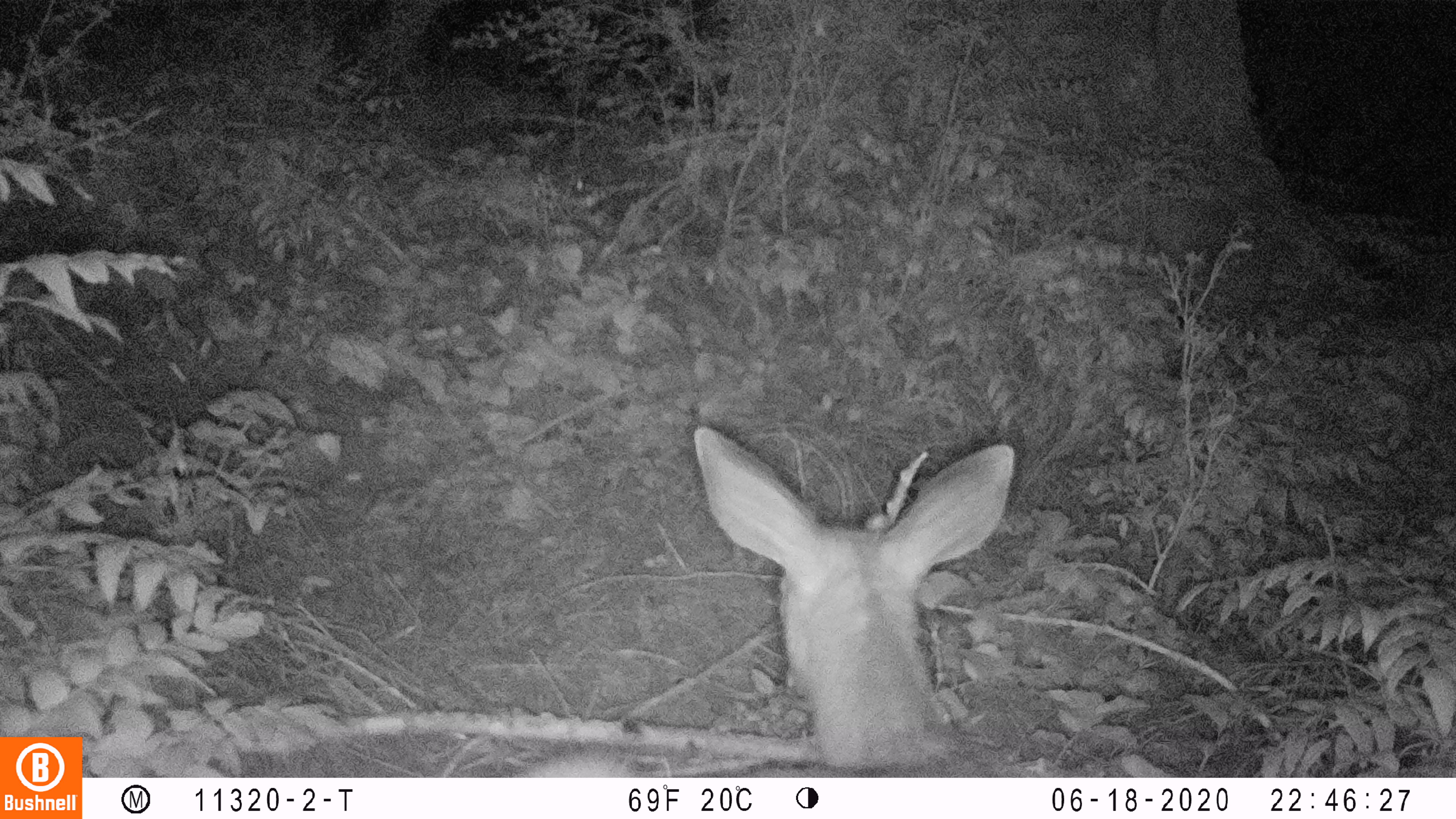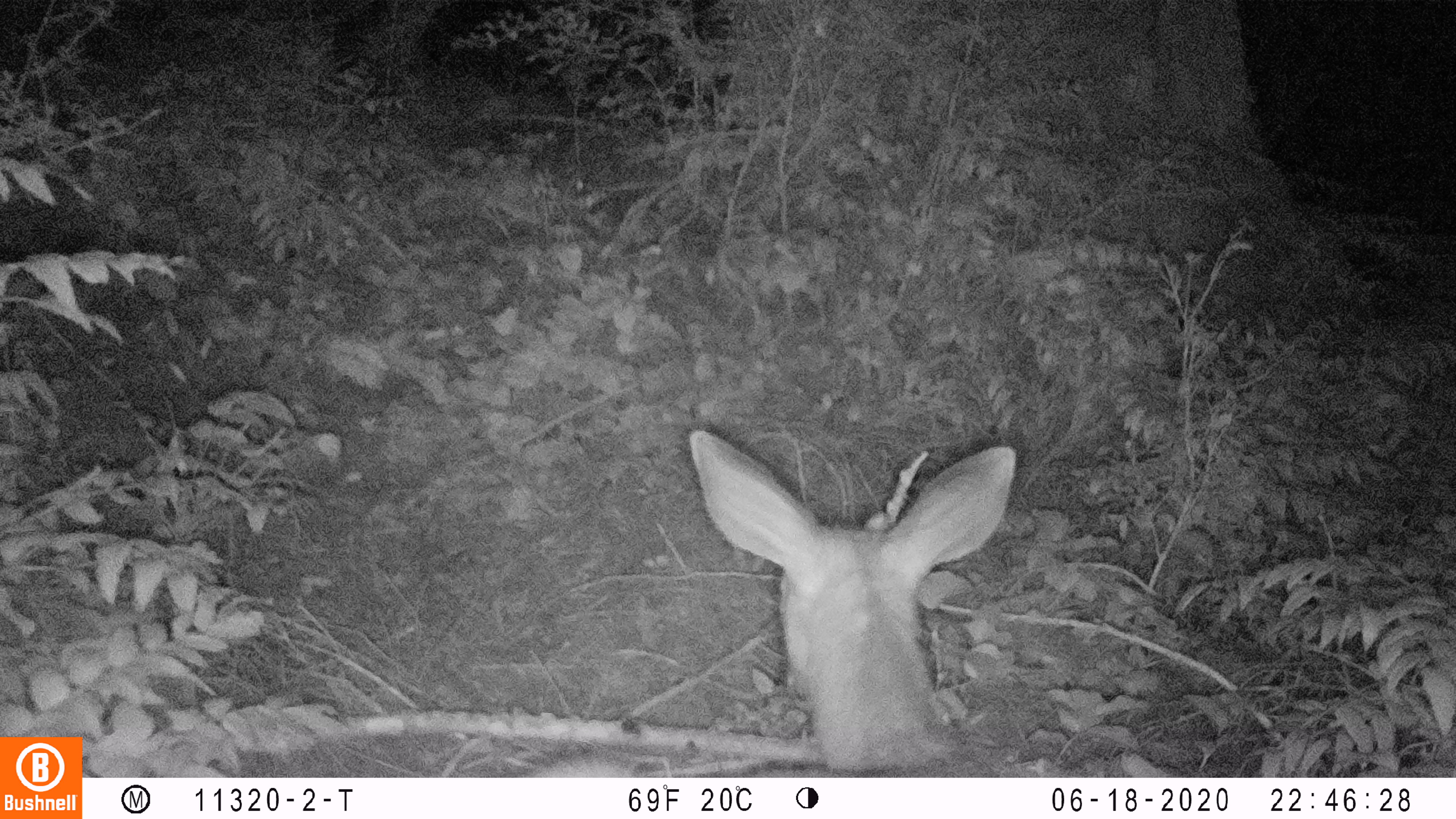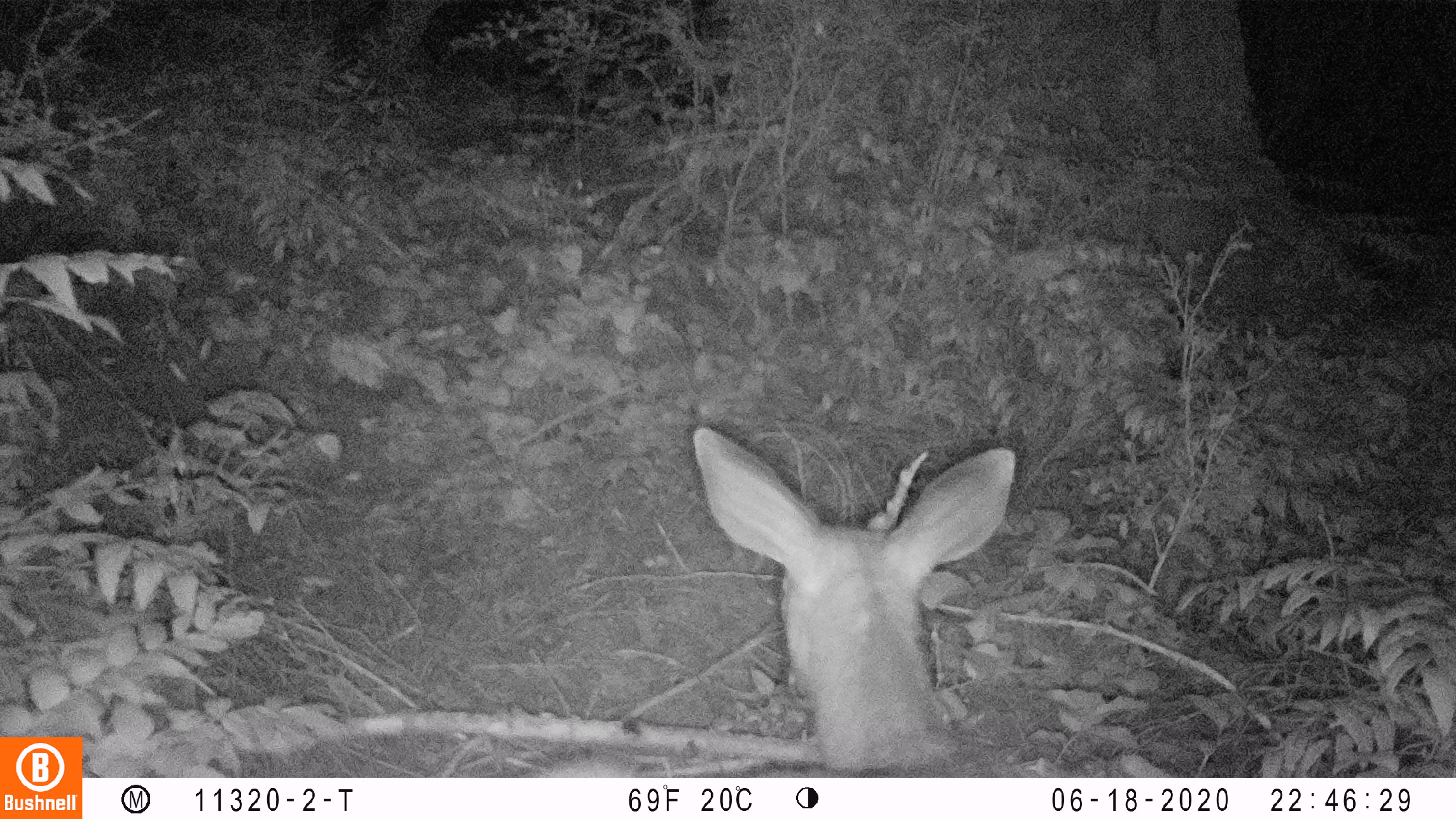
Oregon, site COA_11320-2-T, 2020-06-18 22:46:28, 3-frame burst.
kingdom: Animalia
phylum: Chordata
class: Mammalia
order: Artiodactyla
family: Cervidae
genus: Odocoileus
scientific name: Odocoileus hemionus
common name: black-tailed deer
Black-tailed deer (Odocoileus hemionus).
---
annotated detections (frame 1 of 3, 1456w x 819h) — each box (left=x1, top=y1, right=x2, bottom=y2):
black-tailed deer: (left=527, top=416, right=1020, bottom=774)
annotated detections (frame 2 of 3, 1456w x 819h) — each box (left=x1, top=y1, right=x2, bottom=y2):
black-tailed deer: (left=541, top=425, right=1017, bottom=772)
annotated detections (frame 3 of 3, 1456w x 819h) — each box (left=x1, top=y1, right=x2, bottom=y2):
black-tailed deer: (left=535, top=425, right=1017, bottom=772)